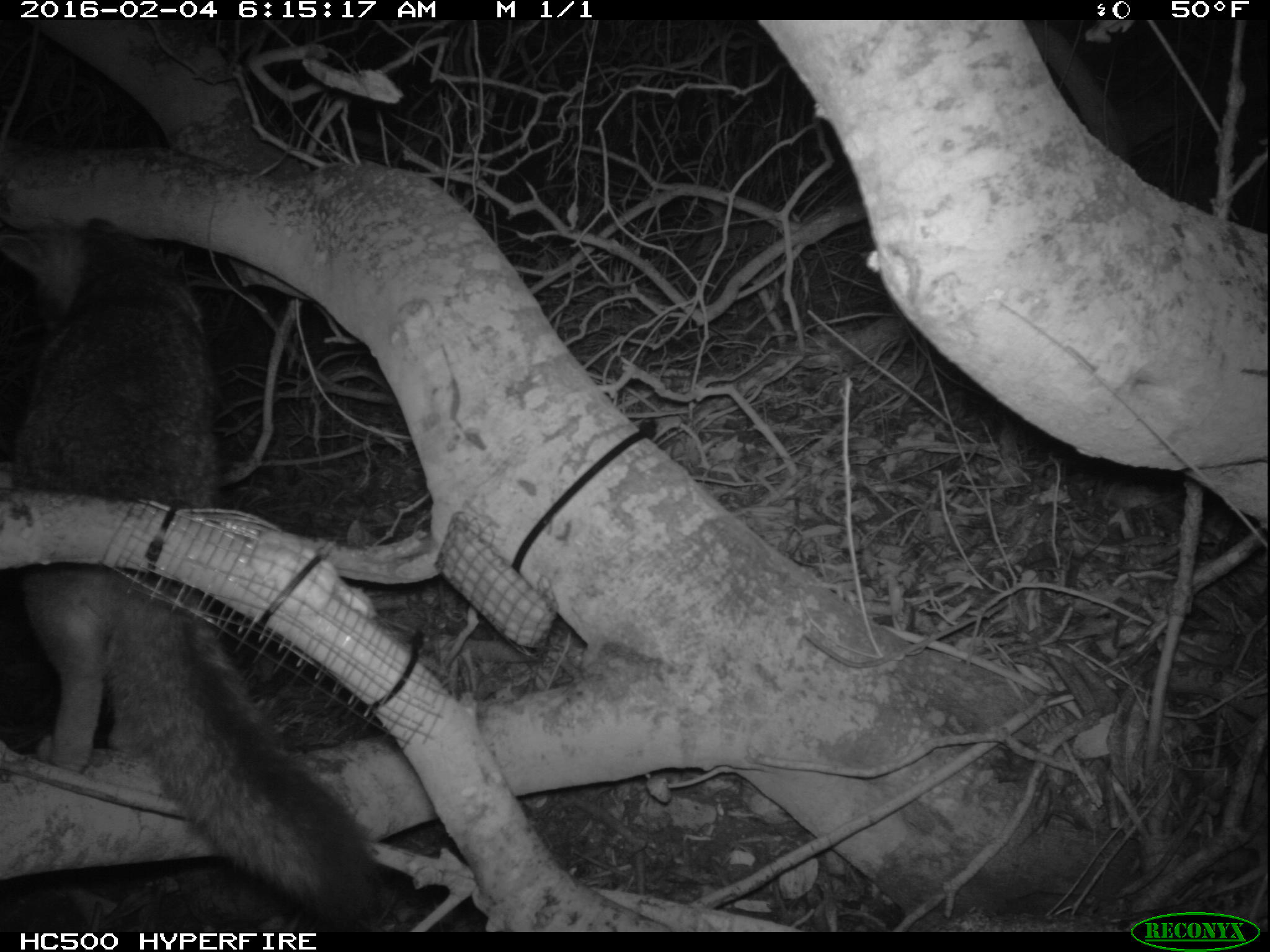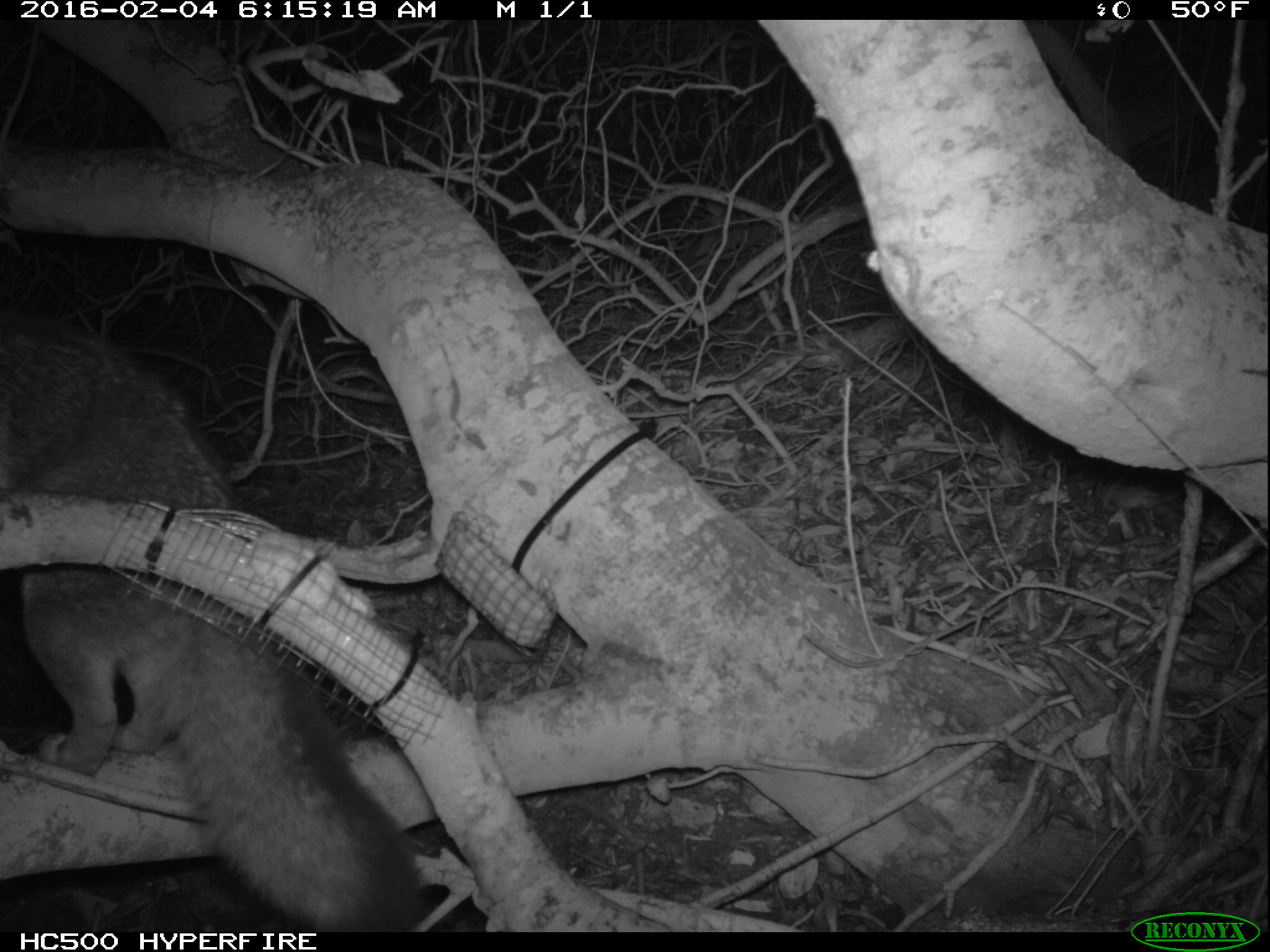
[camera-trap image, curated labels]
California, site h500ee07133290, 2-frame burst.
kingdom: Animalia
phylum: Chordata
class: Mammalia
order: Carnivora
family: Canidae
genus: Urocyon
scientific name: Urocyon littoralis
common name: island fox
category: fox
Fox (island fox) (Urocyon littoralis).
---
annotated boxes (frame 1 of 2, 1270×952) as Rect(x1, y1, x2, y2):
fox: Rect(0, 218, 388, 925)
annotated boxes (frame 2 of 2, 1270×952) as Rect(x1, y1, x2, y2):
fox: Rect(0, 332, 423, 933)